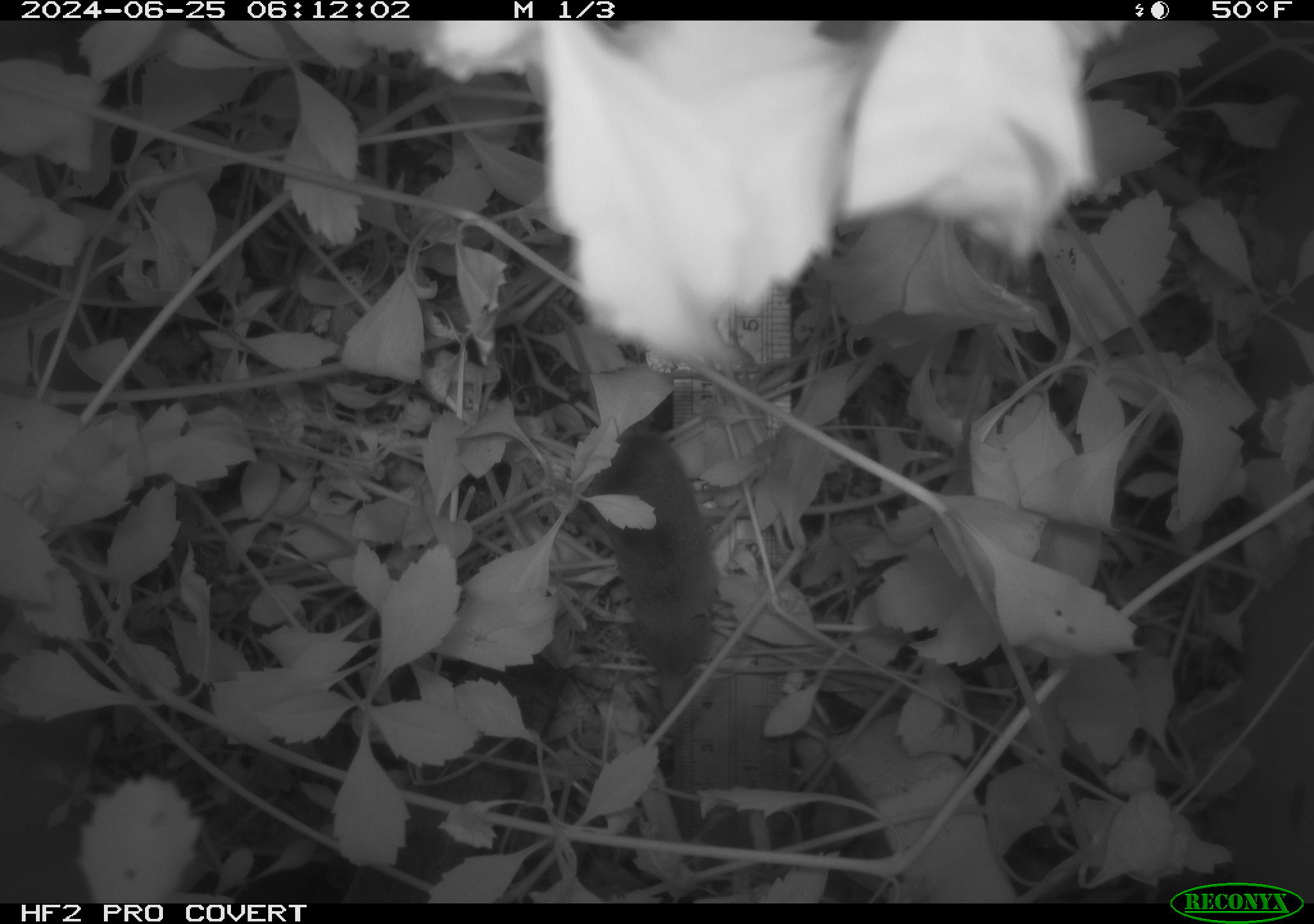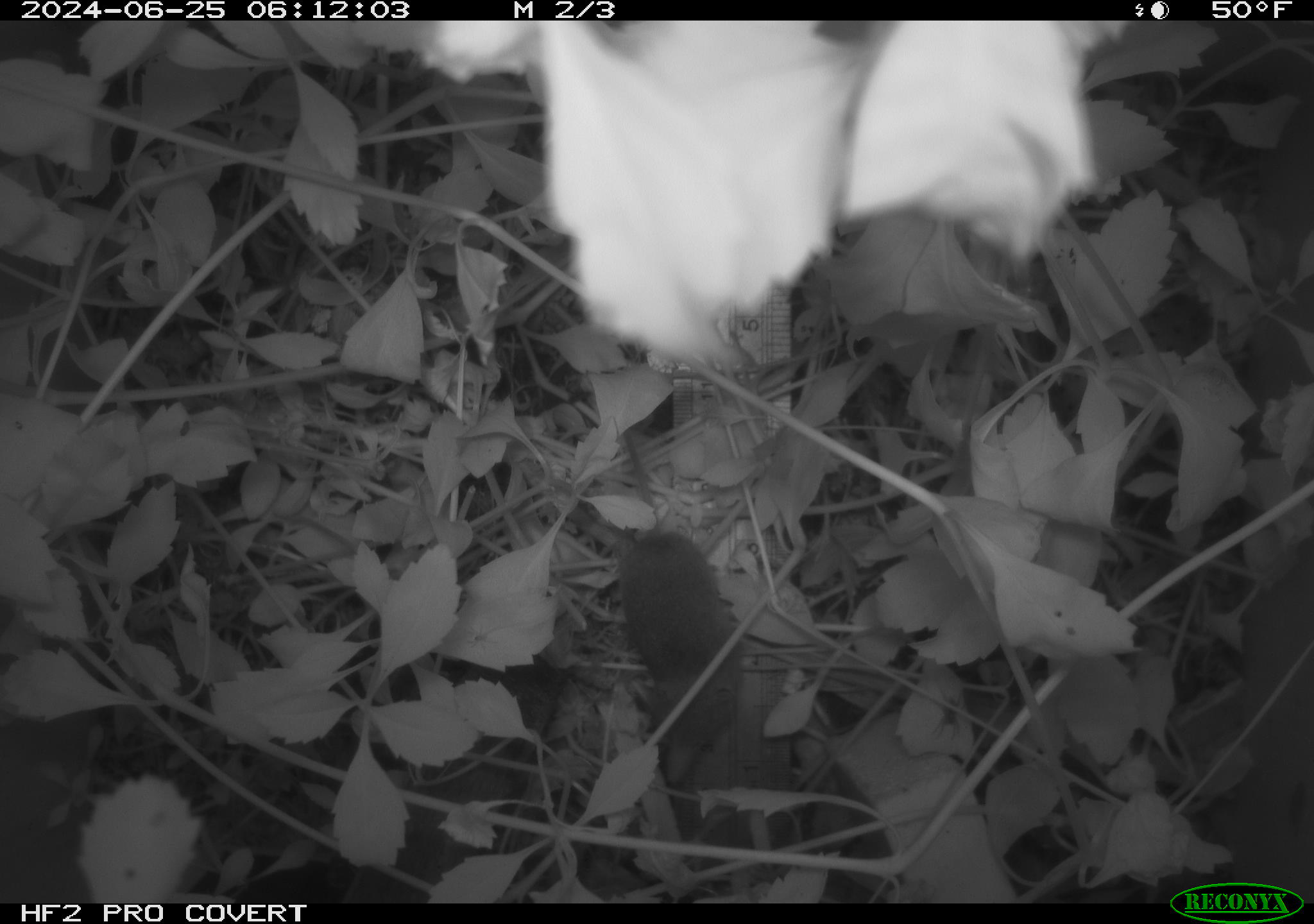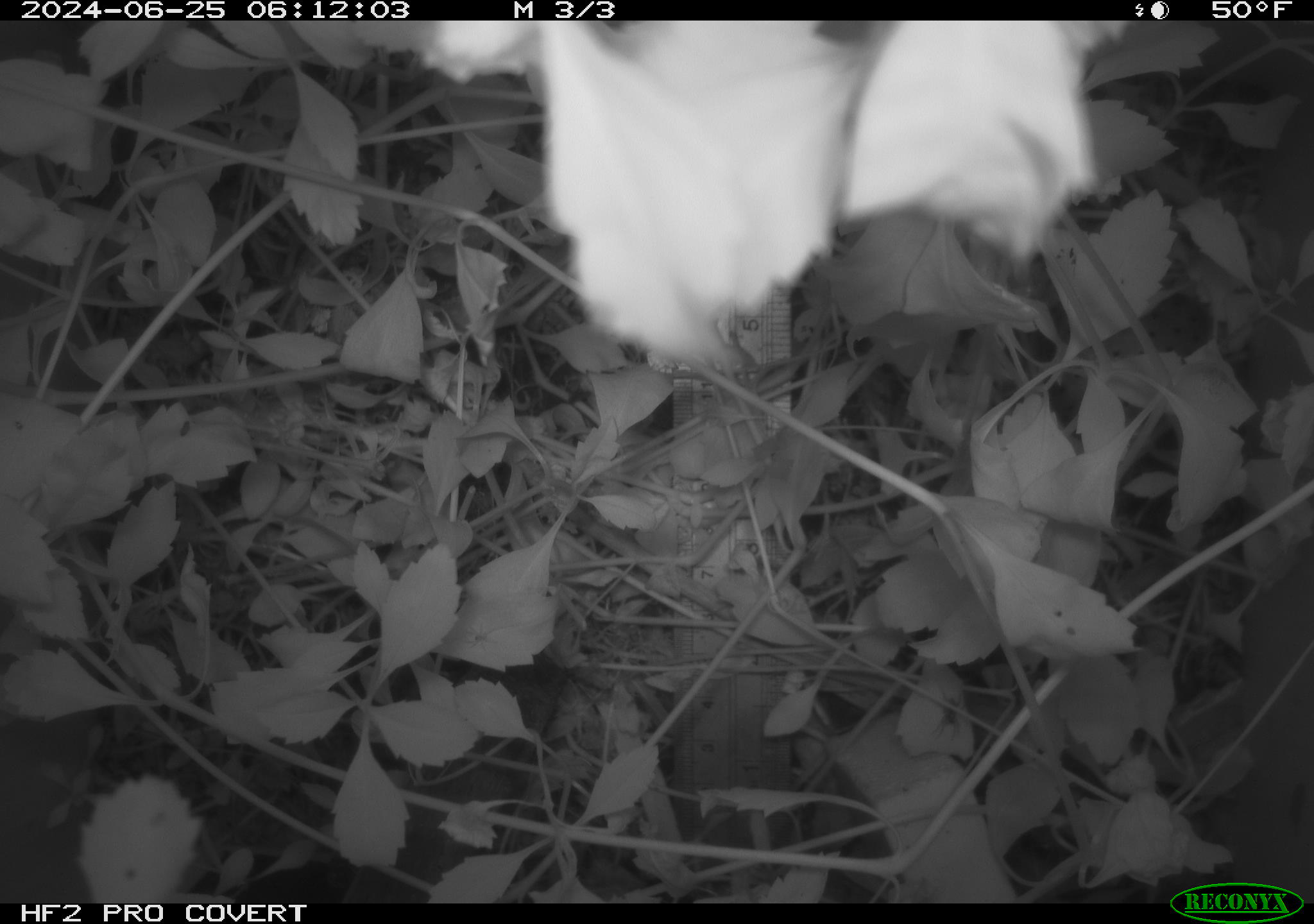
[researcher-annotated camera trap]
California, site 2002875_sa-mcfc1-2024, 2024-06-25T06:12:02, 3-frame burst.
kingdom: Animalia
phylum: Chordata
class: Mammalia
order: Eulipotyphla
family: Soricidae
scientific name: Soricidae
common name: shrews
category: soricidae family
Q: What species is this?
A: Soricidae family (shrews) (Soricidae).